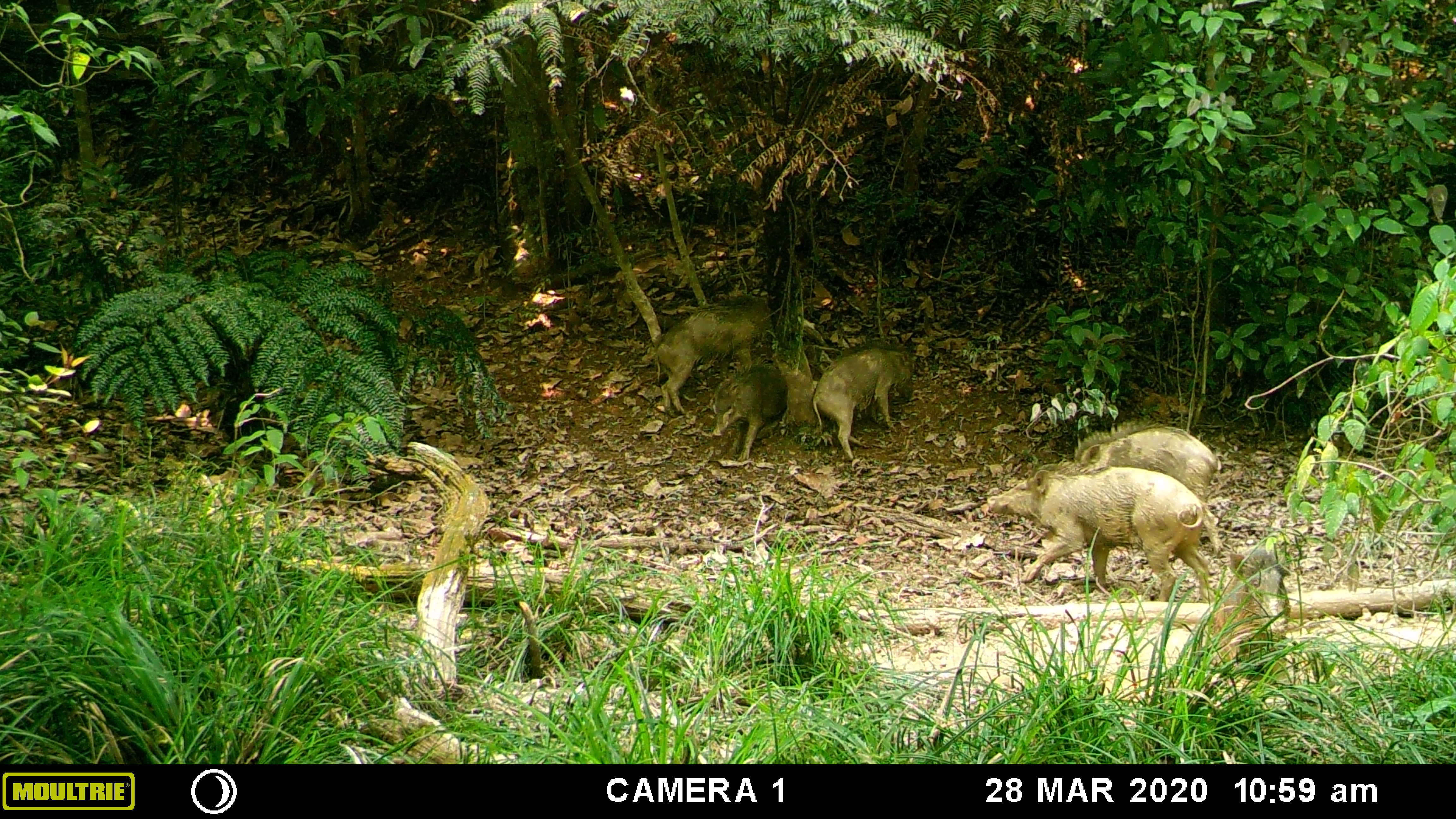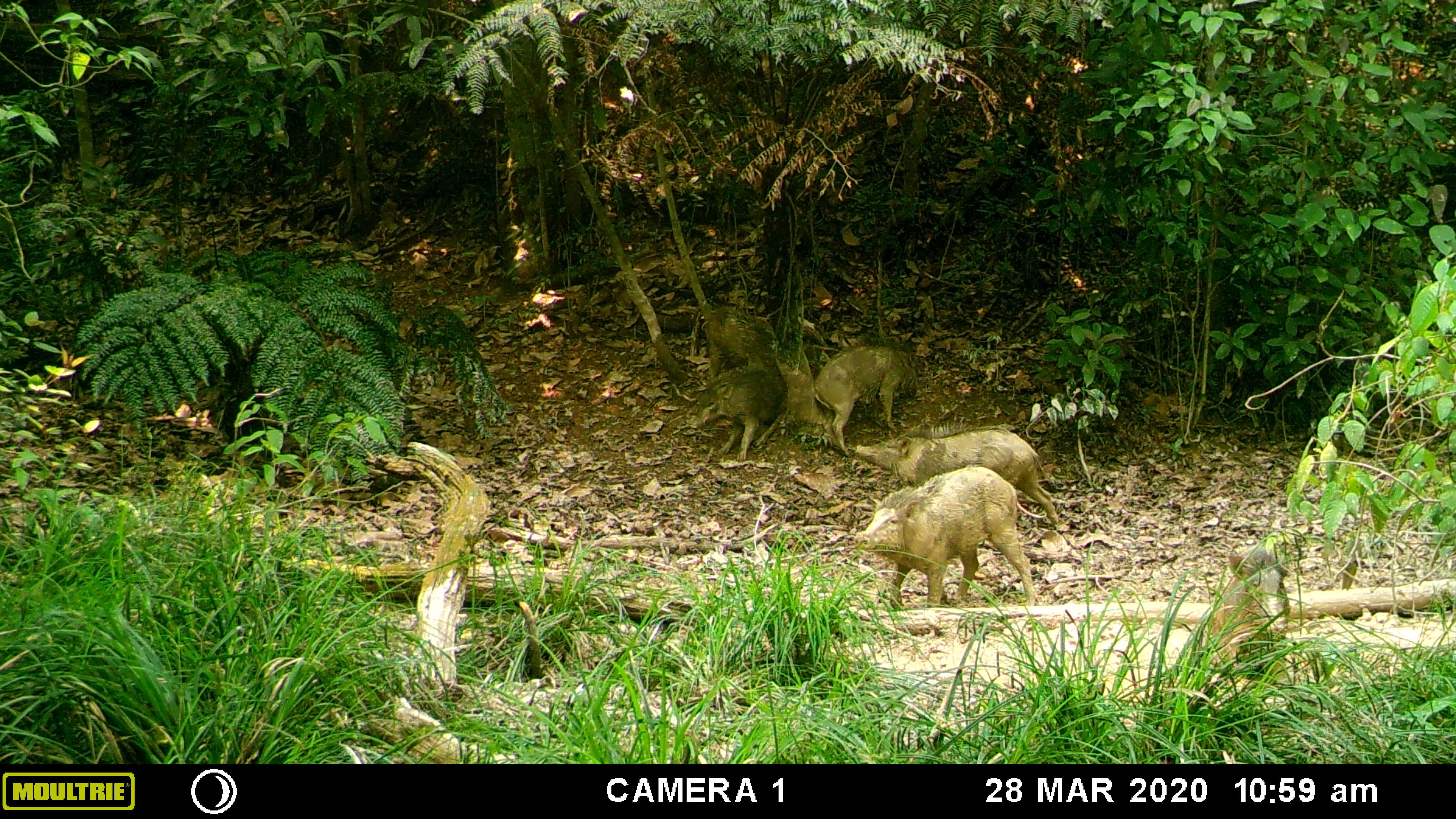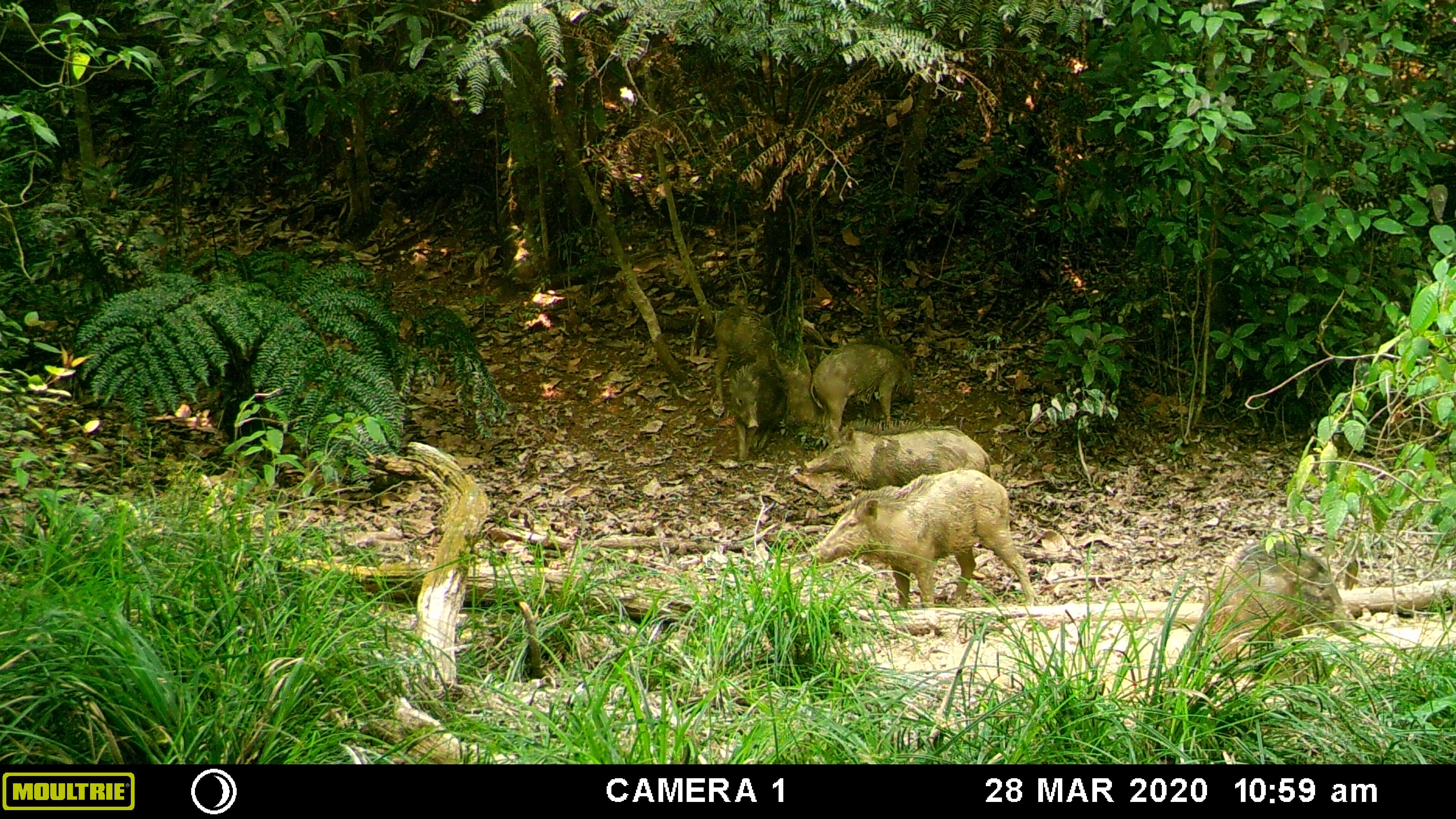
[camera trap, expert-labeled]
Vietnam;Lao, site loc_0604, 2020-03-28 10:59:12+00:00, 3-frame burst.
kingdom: Animalia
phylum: Chordata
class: Mammalia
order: Artiodactyla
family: Suidae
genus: Sus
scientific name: Sus scrofa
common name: eurasian wild pig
Eurasian wild pig (Sus scrofa). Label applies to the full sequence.